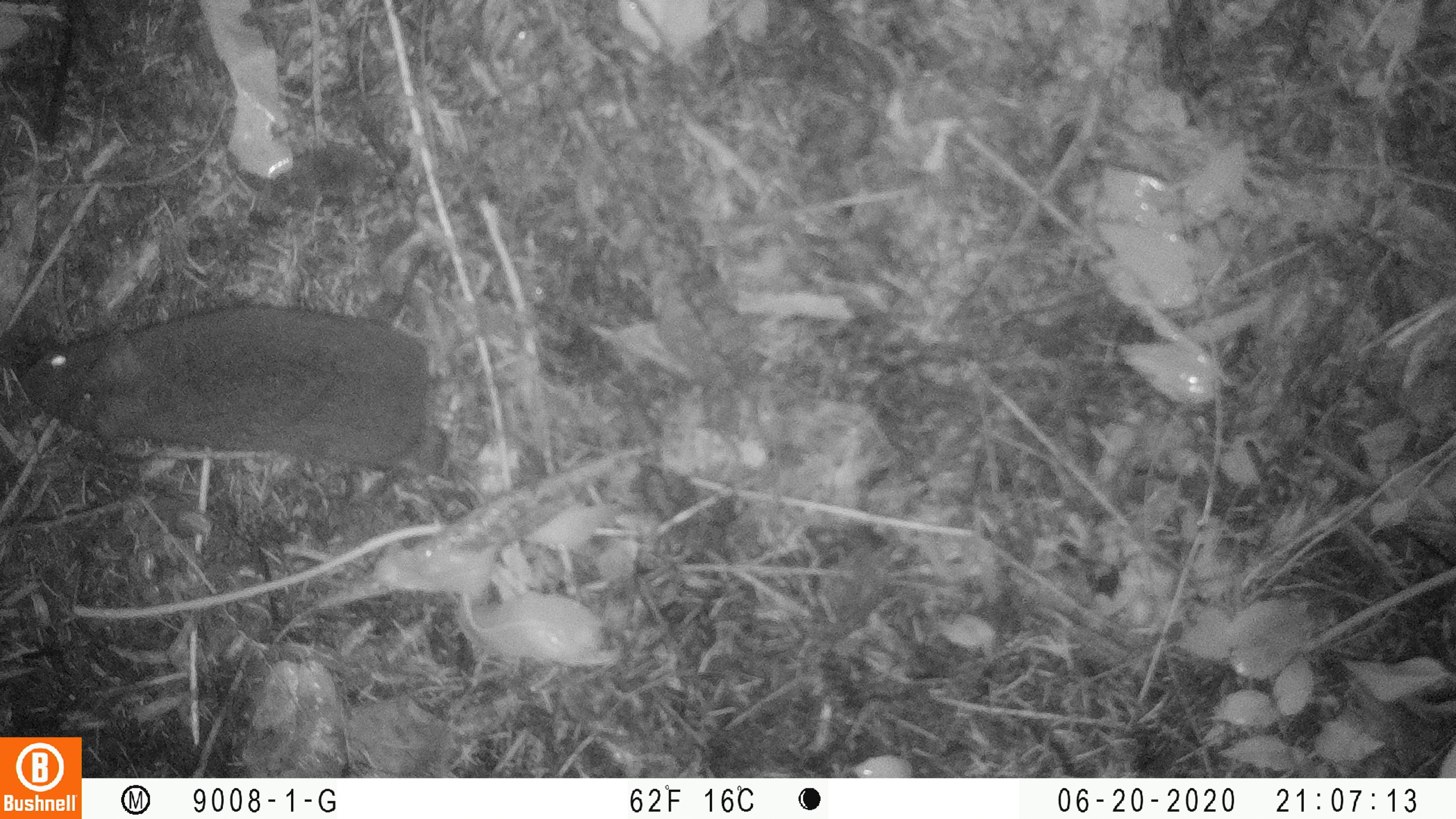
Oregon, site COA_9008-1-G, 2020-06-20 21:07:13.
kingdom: Animalia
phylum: Chordata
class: Mammalia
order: Lagomorpha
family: Leporidae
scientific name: Leporidae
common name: hares and rabbits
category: leporidae family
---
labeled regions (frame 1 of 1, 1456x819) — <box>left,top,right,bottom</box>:
leporidae family: <box>21,296,433,472</box>